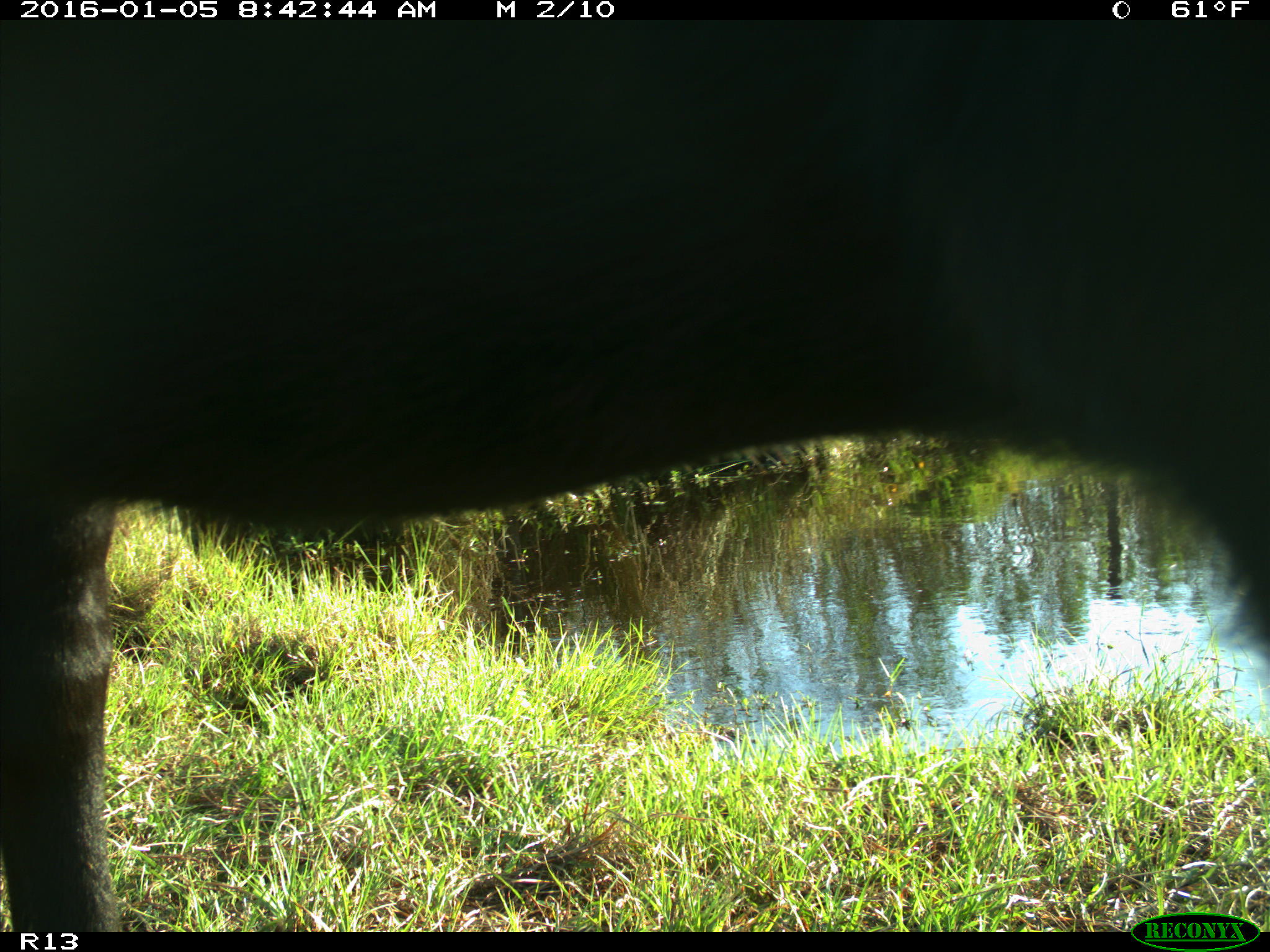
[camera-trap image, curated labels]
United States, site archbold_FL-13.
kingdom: Animalia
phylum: Chordata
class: Mammalia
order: Artiodactyla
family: Bovidae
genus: Bos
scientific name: Bos taurus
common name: domestic cow